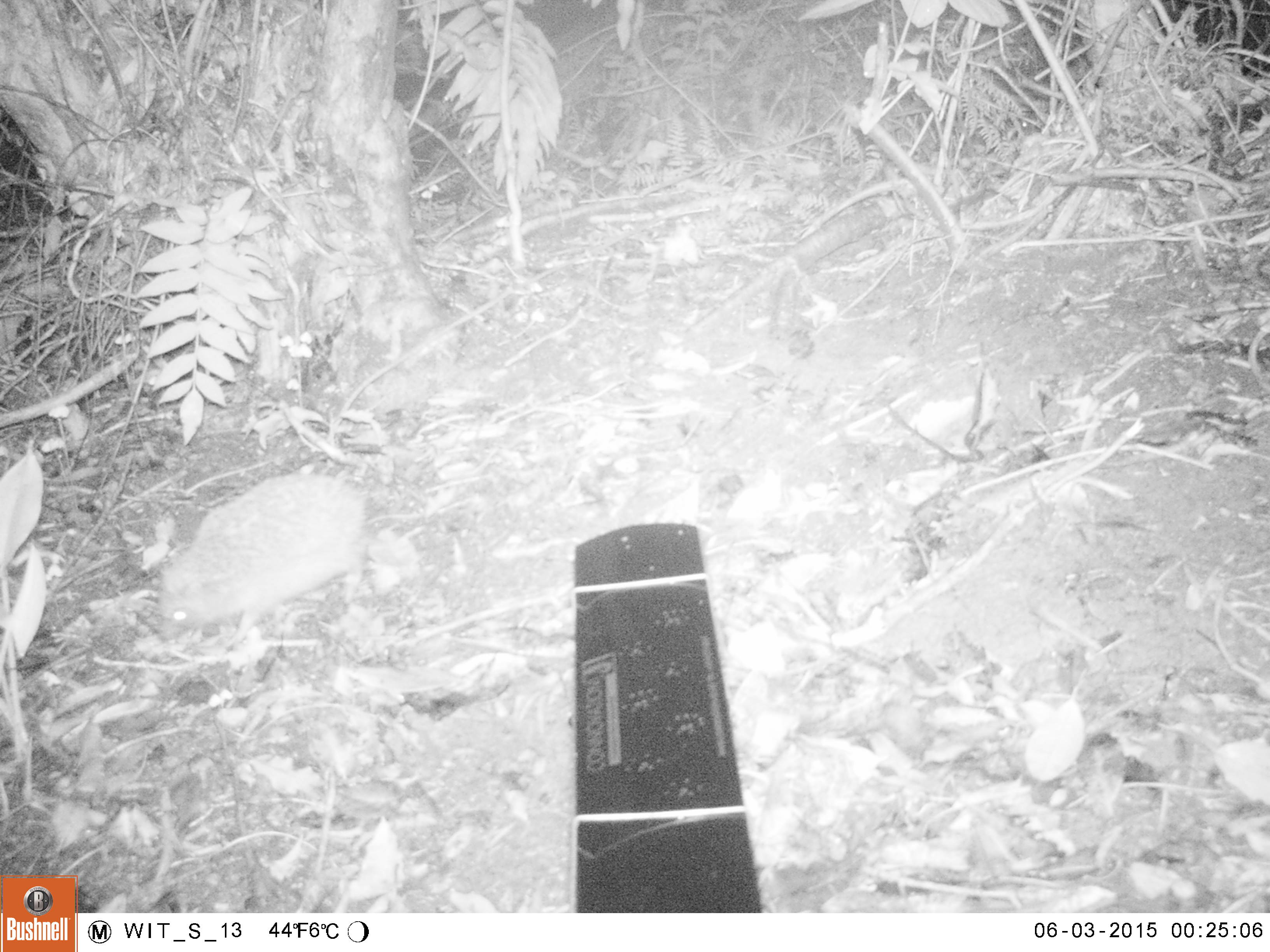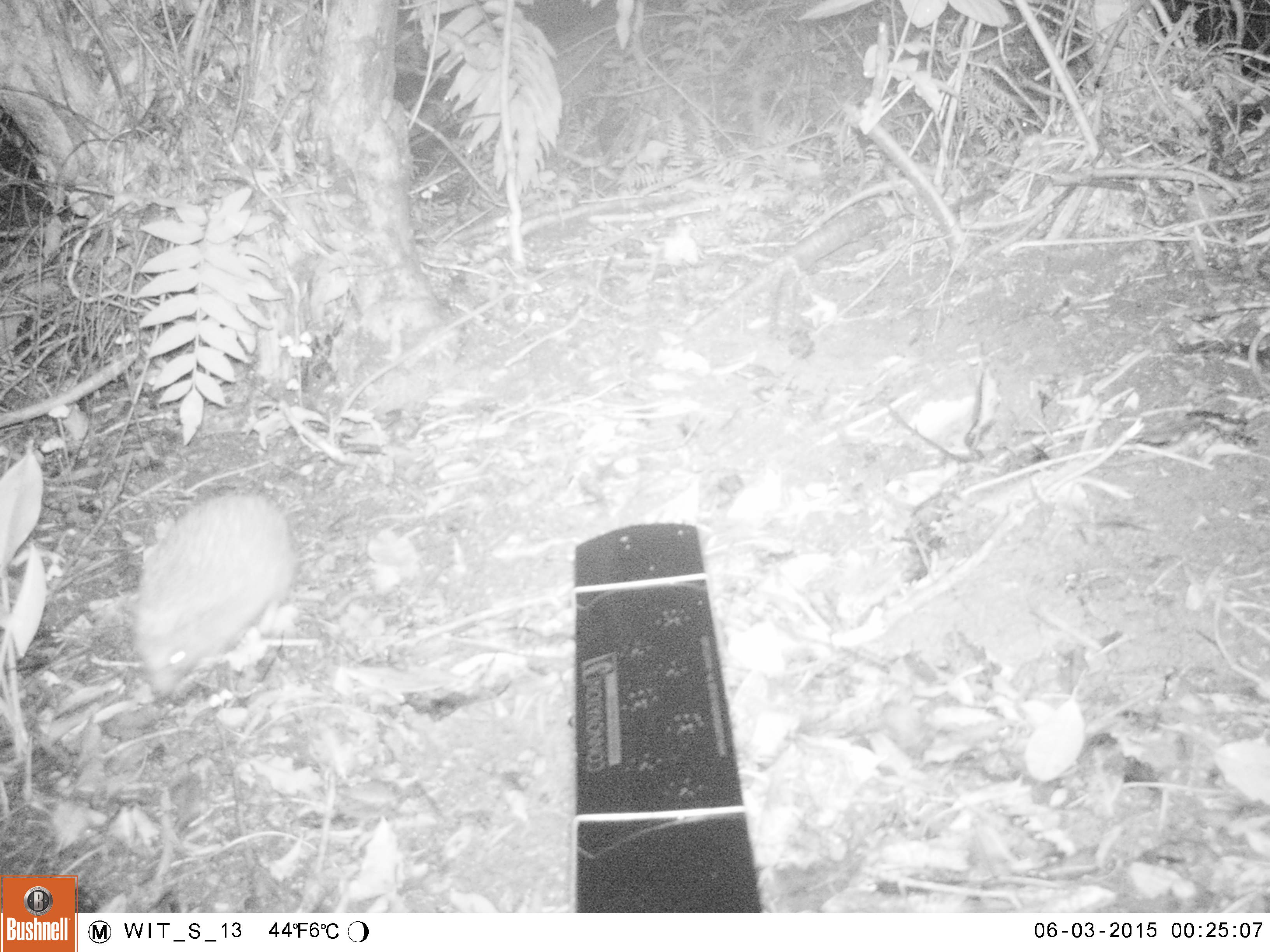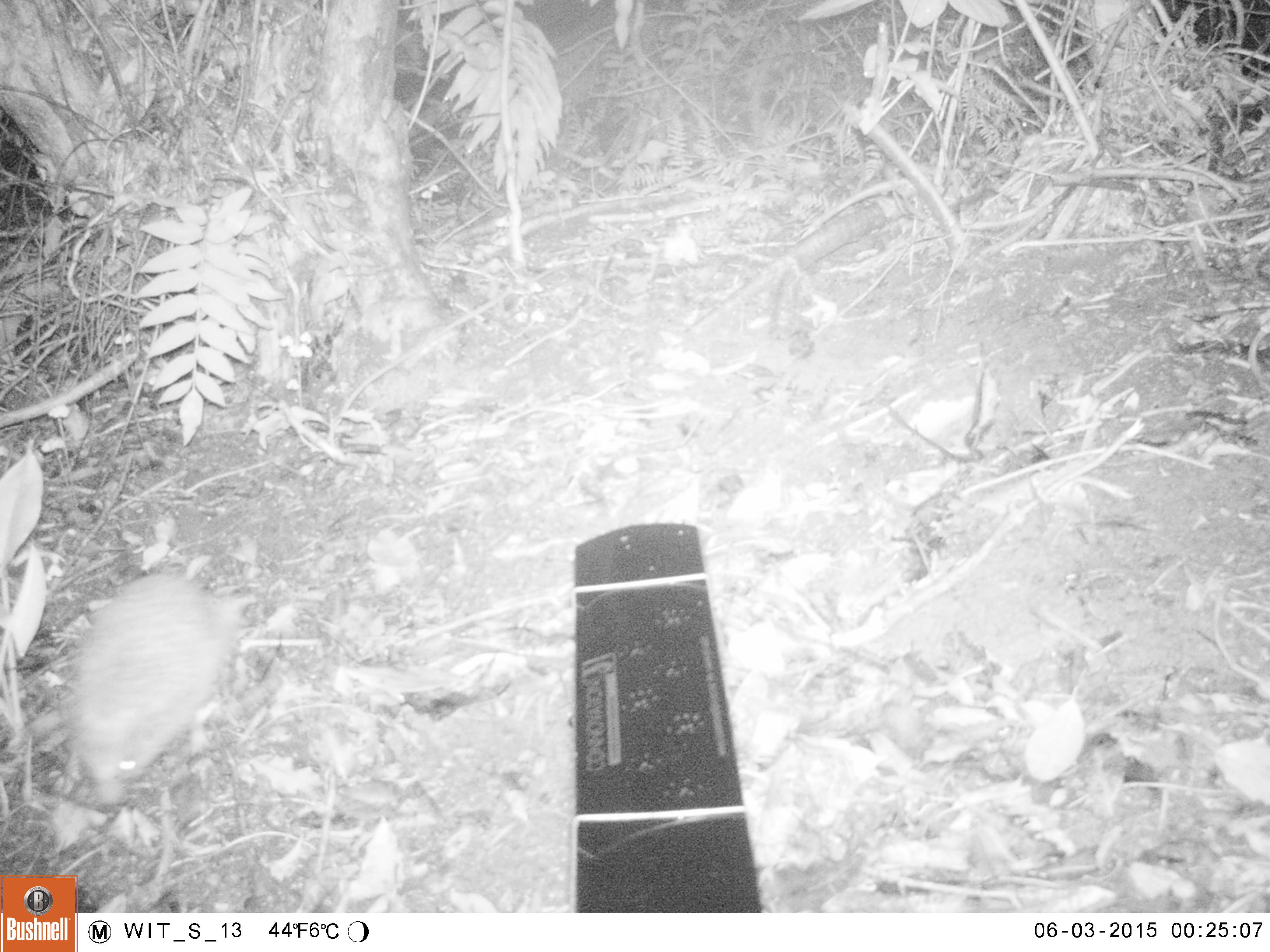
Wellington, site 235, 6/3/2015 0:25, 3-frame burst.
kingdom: Animalia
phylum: Chordata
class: Mammalia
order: Eulipotyphla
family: Erinaceidae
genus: Erinaceus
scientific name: Erinaceus europaeus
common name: hedgehog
Hedgehog (Erinaceus europaeus).